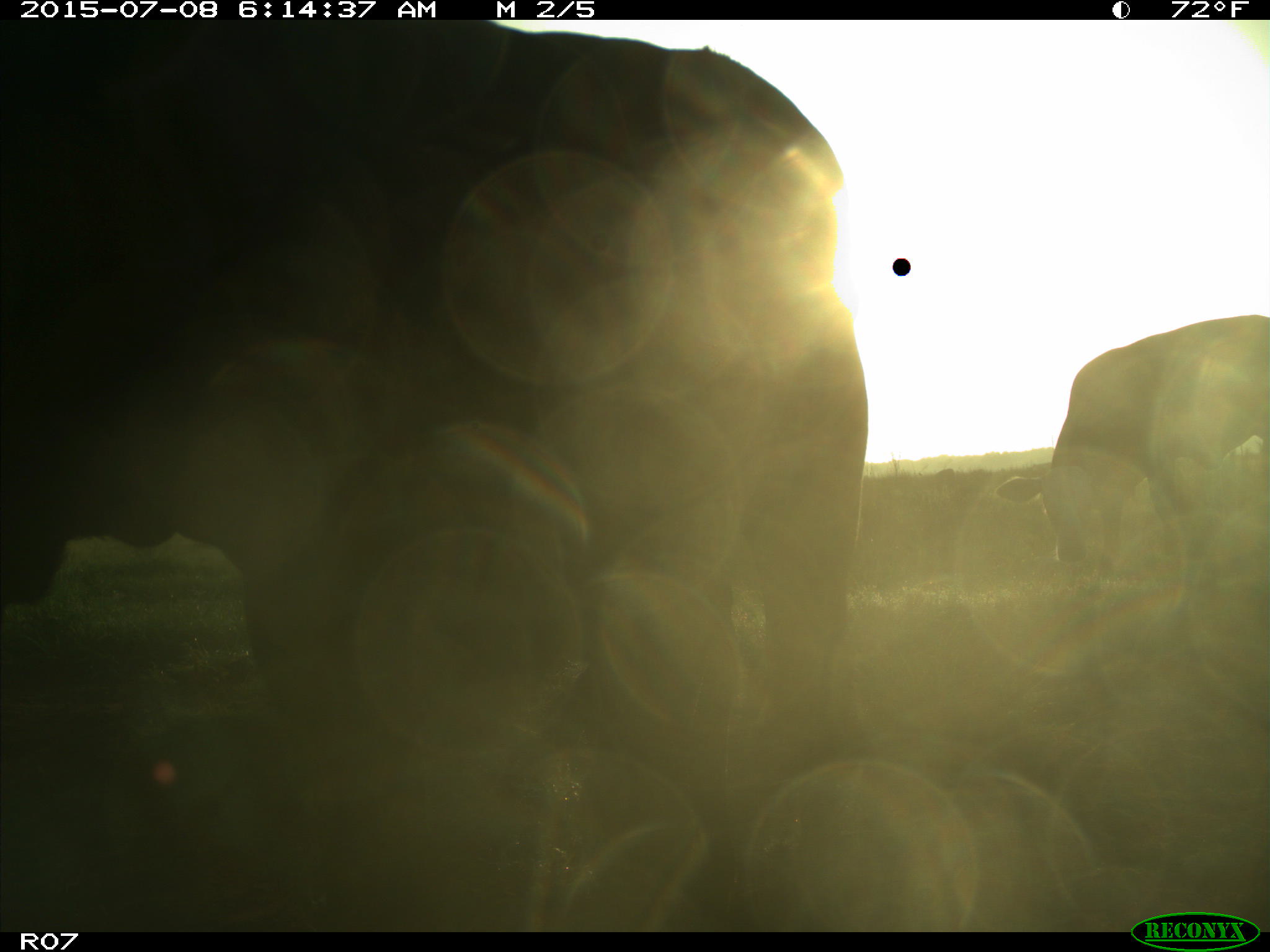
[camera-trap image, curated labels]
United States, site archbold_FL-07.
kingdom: Animalia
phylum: Chordata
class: Mammalia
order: Artiodactyla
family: Bovidae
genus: Bos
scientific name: Bos taurus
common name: domestic cow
Bos taurus (domestic cow).